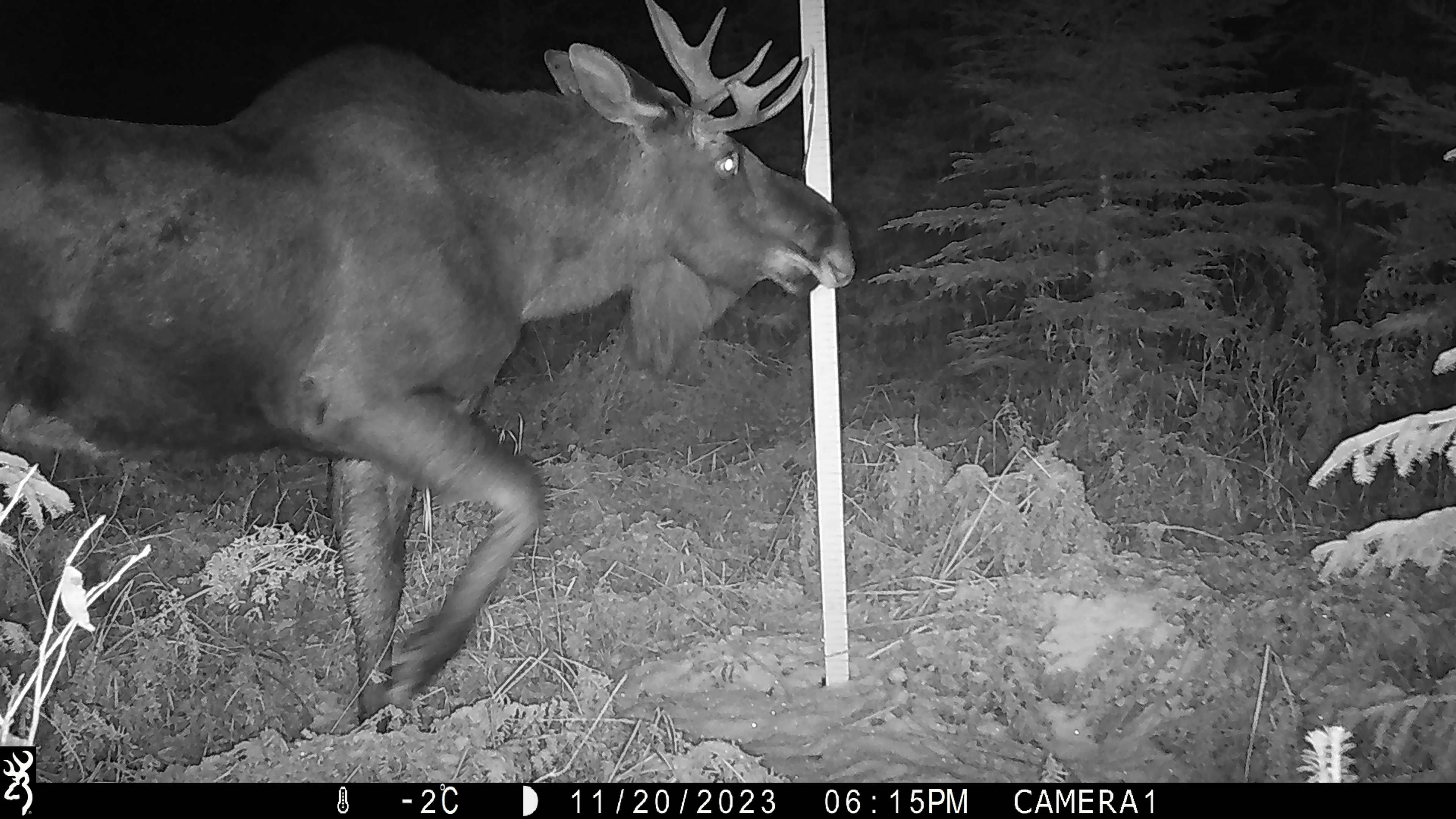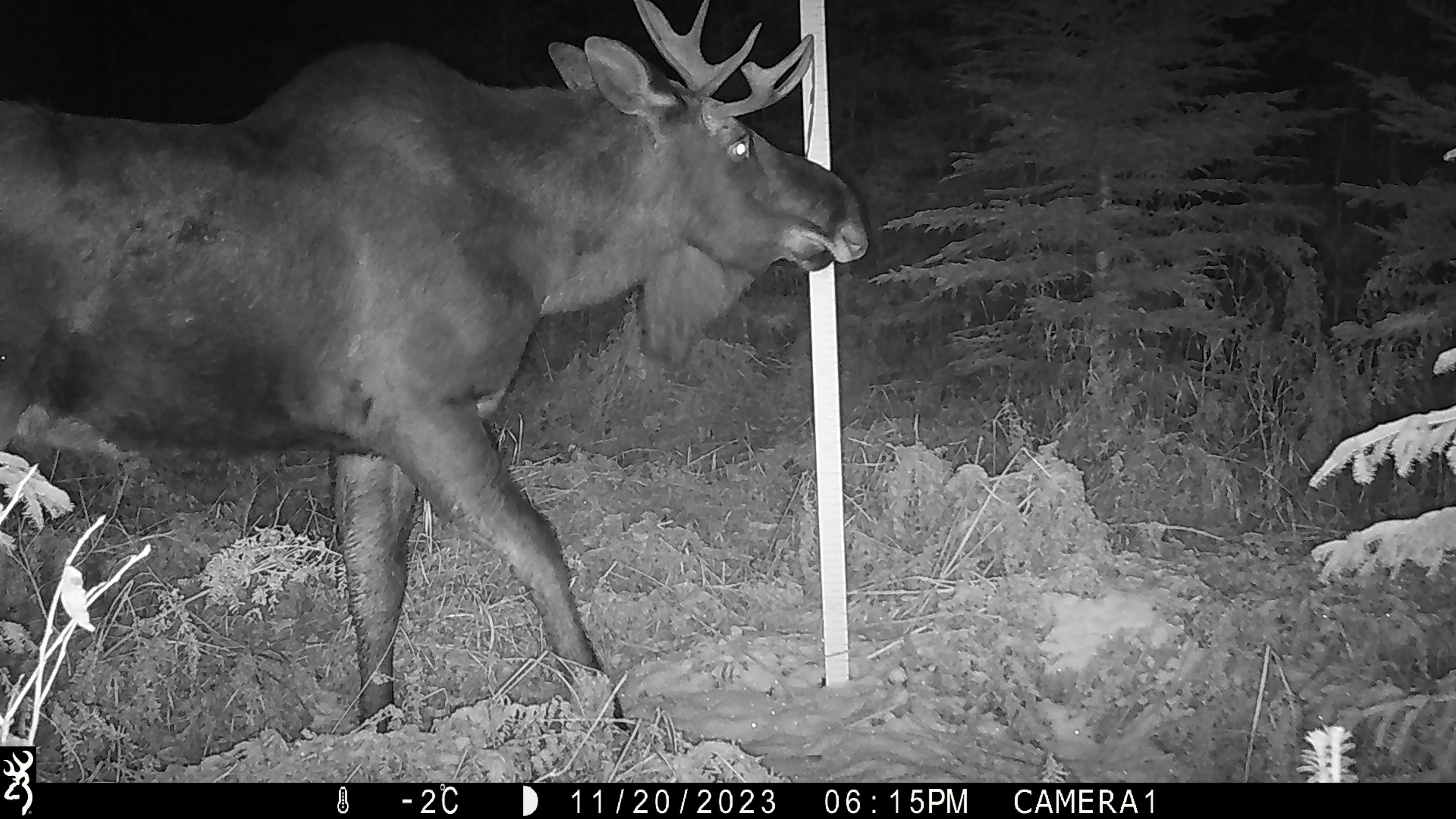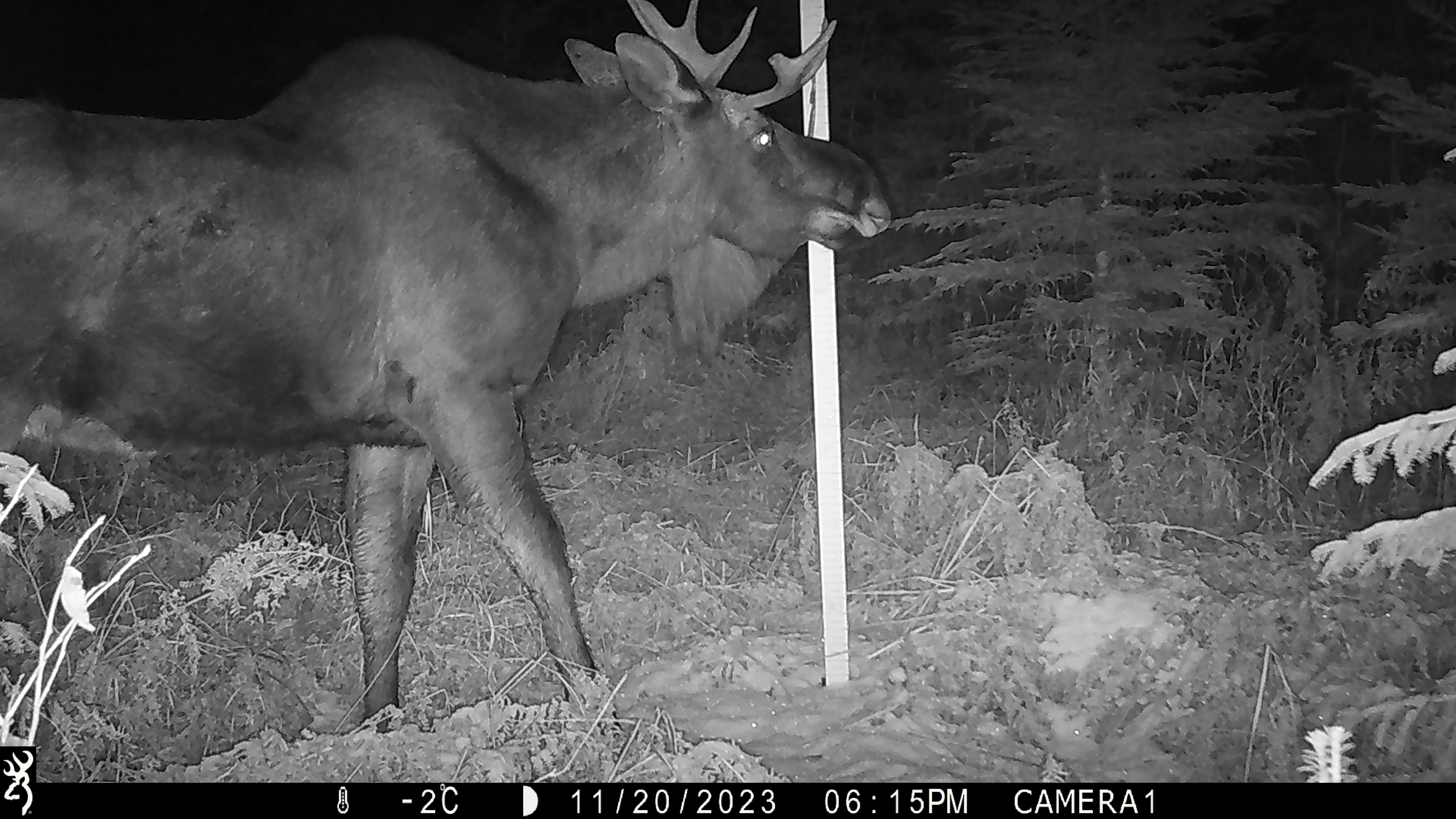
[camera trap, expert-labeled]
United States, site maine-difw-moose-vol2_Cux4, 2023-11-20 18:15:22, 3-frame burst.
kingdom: Animalia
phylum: Chordata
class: Mammalia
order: Artiodactyla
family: Cervidae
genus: Alces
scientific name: Alces alces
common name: moose